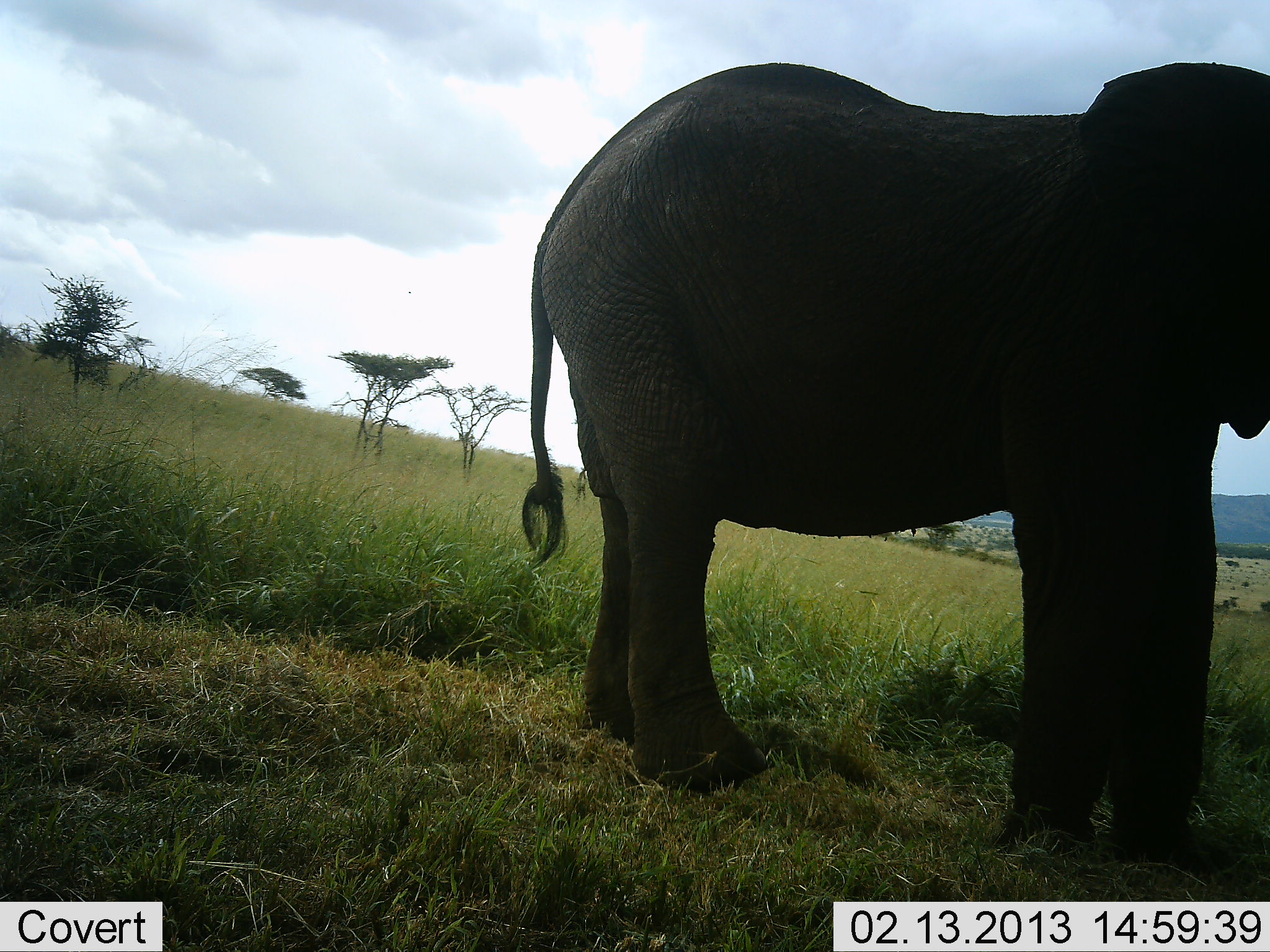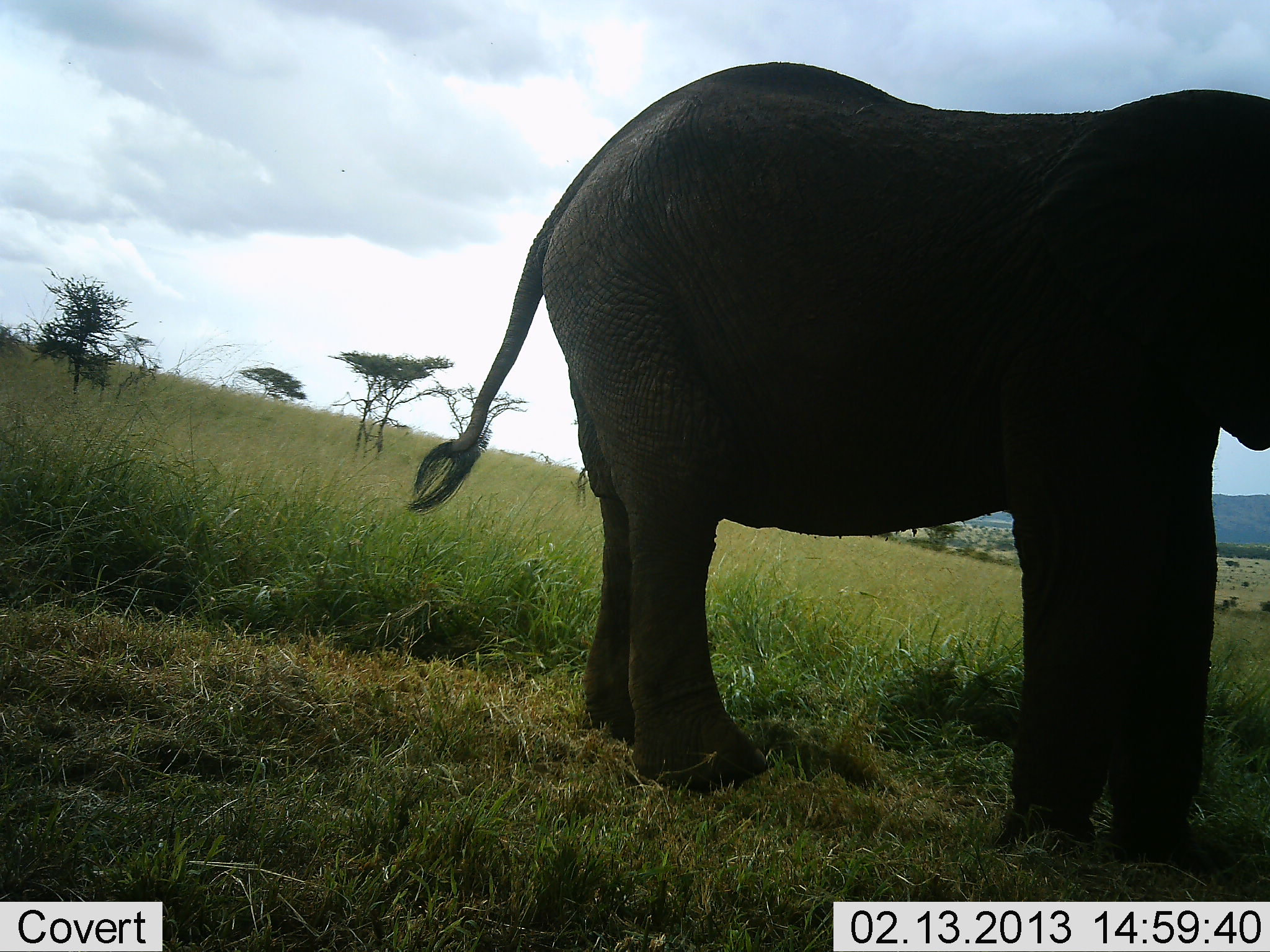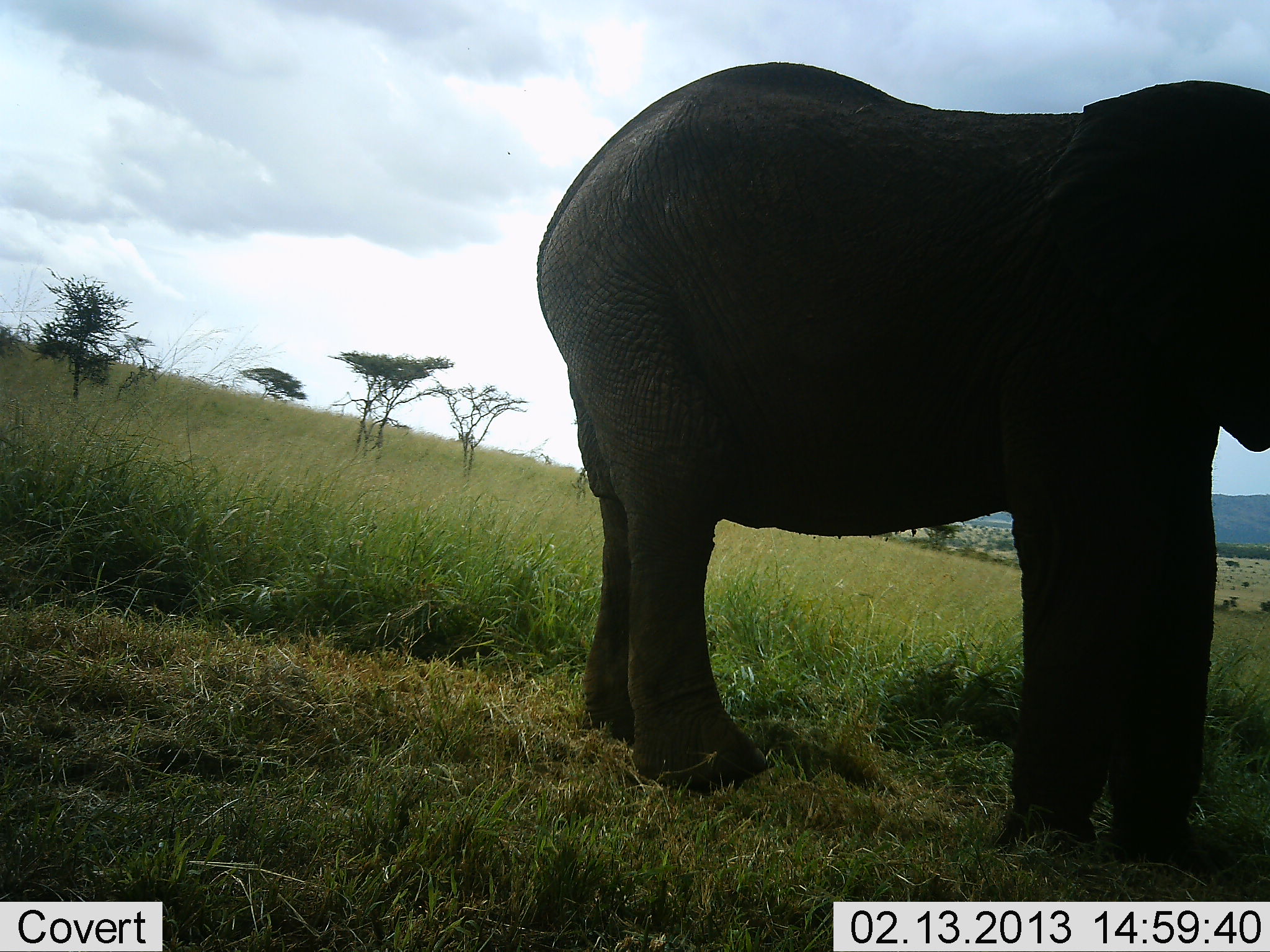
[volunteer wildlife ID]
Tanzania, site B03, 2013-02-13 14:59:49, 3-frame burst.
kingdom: Animalia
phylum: Chordata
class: Mammalia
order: Proboscidea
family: Elephantidae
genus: Loxodonta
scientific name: Loxodonta africana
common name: african bush elephant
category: elephant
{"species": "elephant (african bush elephant) (Loxodonta africana)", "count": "1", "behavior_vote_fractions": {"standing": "92%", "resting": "4%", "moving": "4%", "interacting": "4%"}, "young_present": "0%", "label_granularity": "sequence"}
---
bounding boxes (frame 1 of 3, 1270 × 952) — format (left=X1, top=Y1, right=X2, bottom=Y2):
animal: (left=520, top=62, right=1270, bottom=860)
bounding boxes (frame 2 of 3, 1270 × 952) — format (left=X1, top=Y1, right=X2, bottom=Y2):
animal: (left=403, top=61, right=1270, bottom=861)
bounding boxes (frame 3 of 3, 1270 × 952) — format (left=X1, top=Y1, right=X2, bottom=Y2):
animal: (left=539, top=60, right=1270, bottom=863)